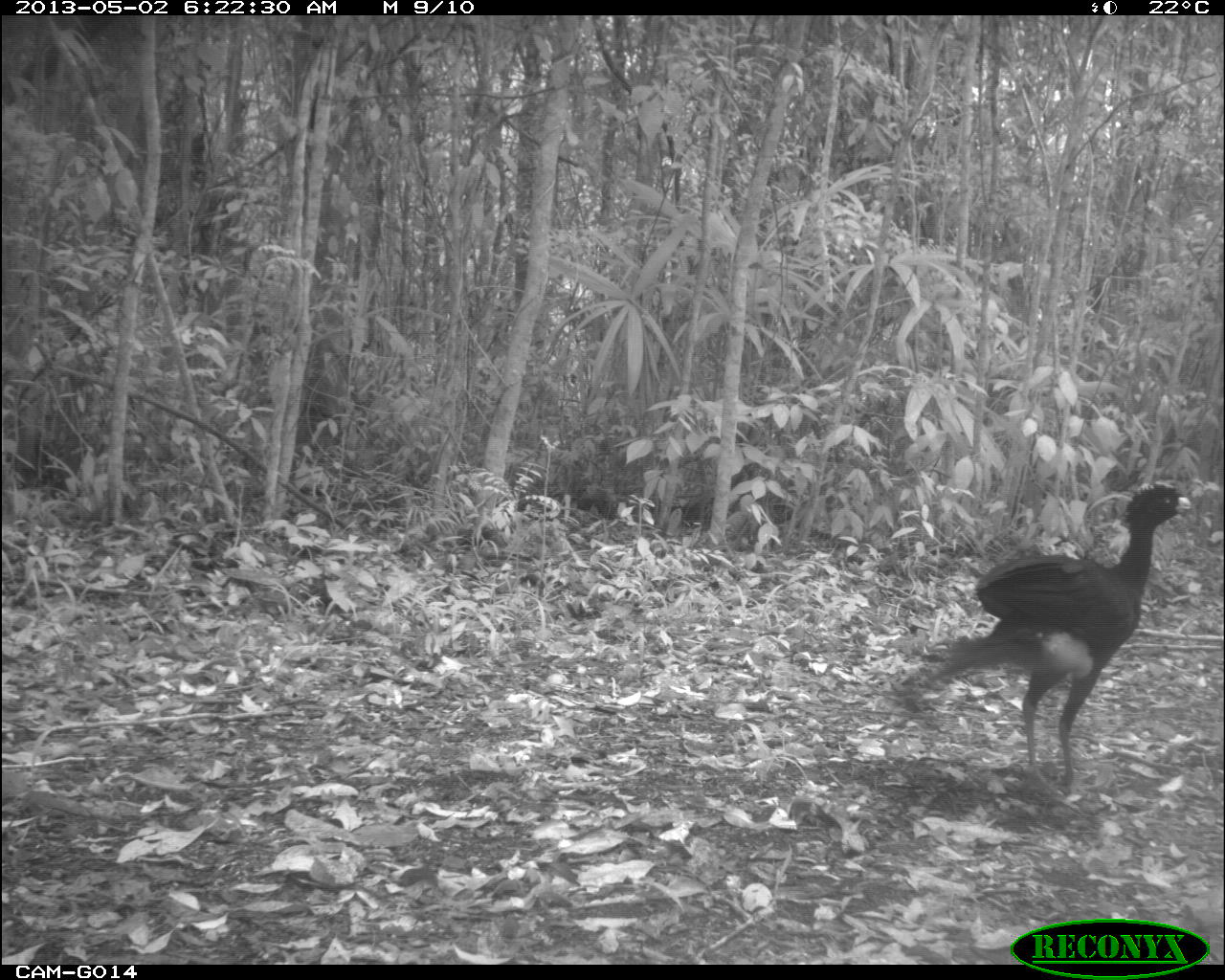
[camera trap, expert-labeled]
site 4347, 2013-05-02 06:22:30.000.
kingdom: Animalia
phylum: Chordata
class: Aves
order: Galliformes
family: Cracidae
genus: Crax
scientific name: Crax rubra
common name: great curassow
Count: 1.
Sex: male.